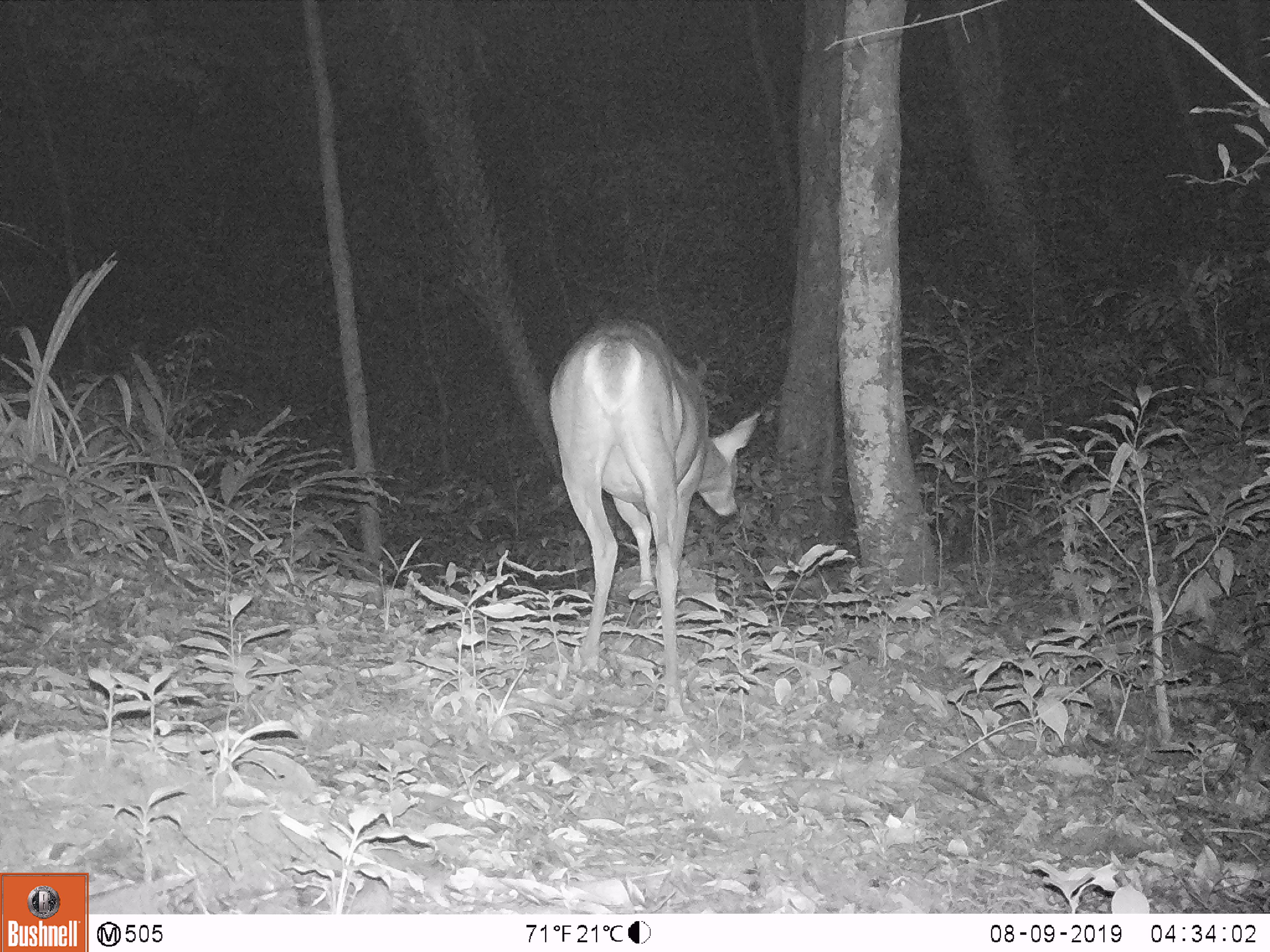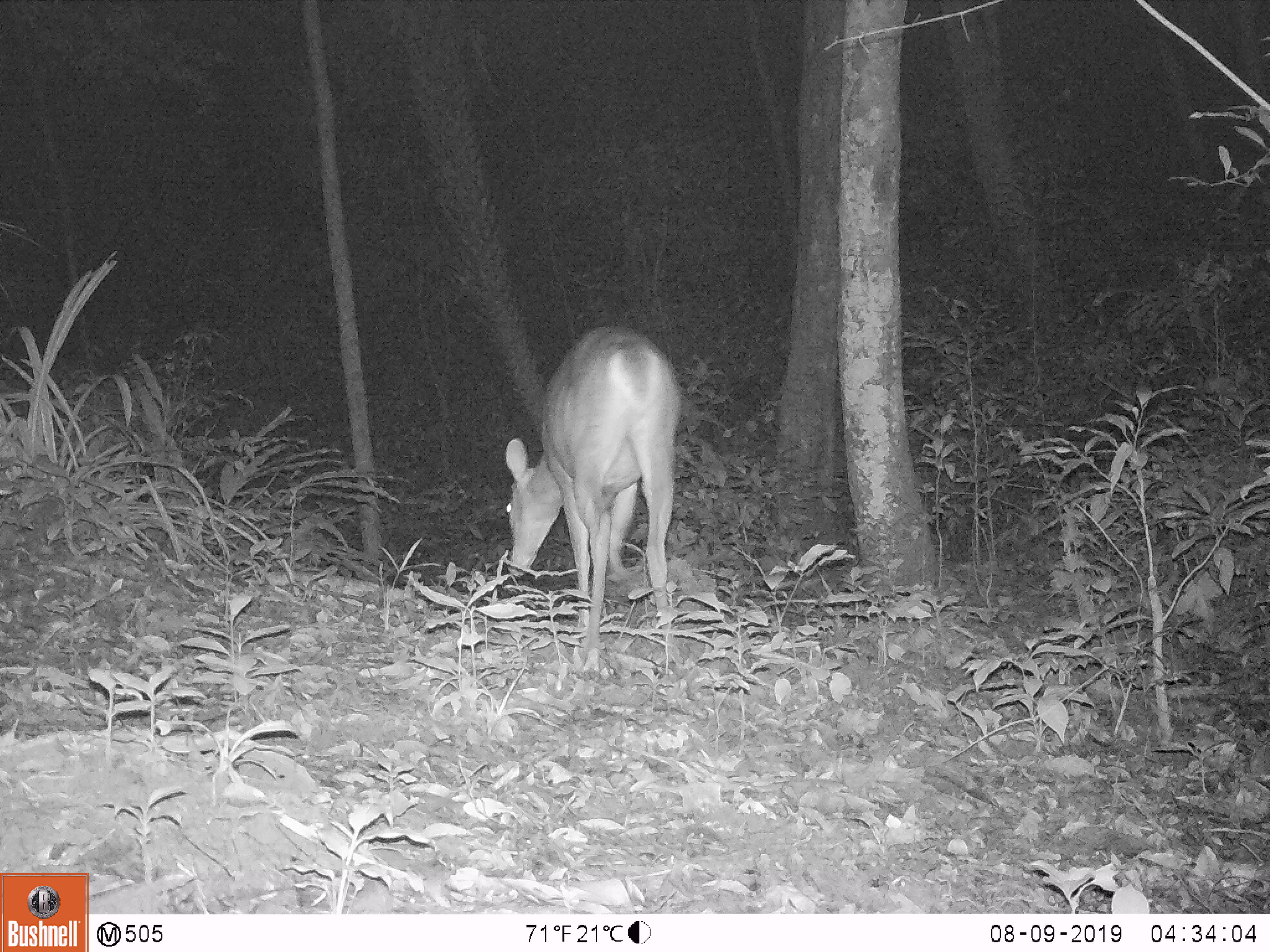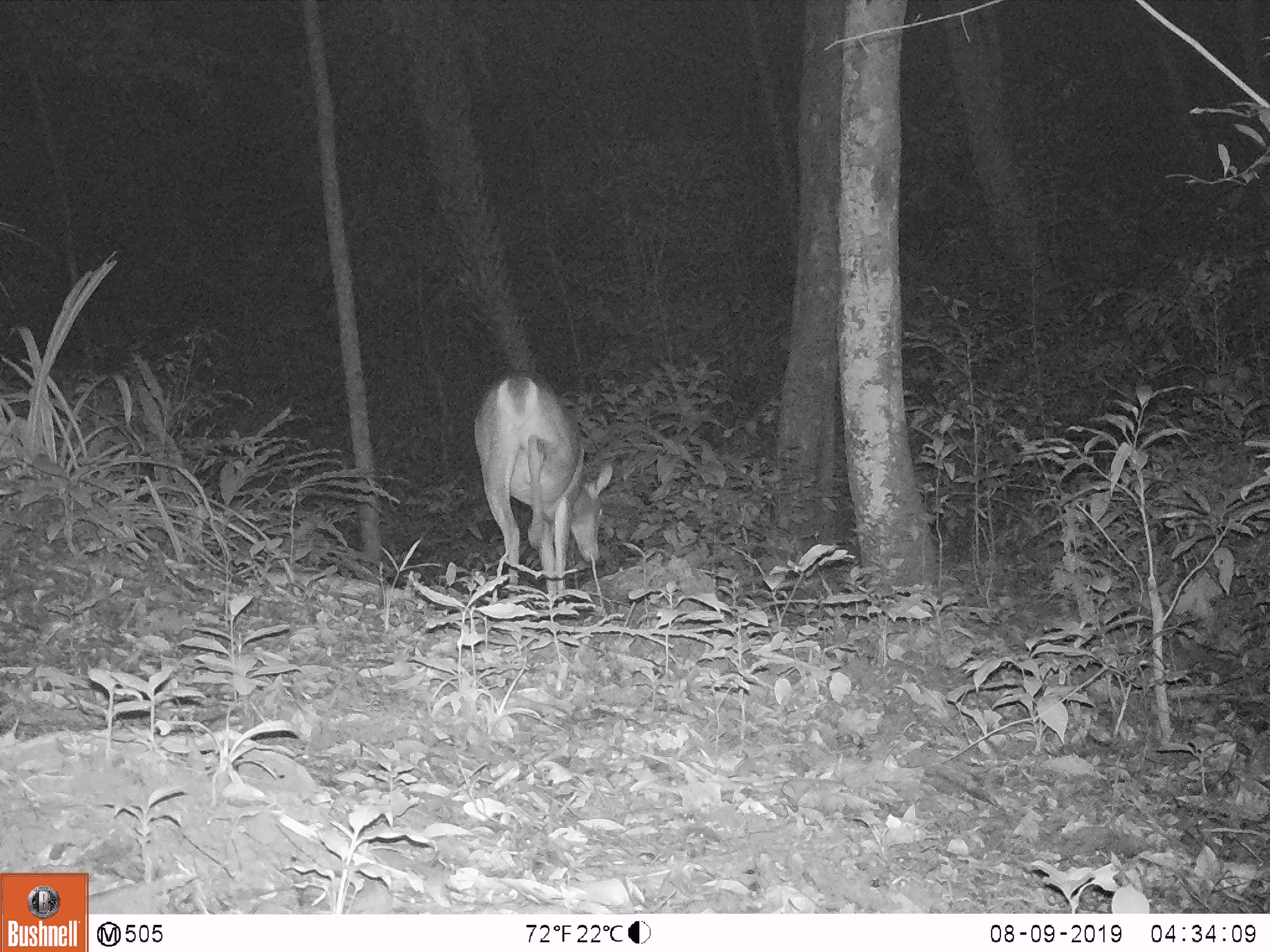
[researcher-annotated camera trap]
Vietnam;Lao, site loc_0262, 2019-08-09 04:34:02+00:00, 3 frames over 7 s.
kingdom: Animalia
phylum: Chordata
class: Mammalia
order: Artiodactyla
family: Cervidae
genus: Muntiacus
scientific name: Muntiacus vuquangensis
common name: large-antlered muntjac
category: large antlered muntjac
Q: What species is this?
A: Large antlered muntjac (large-antlered muntjac) (Muntiacus vuquangensis).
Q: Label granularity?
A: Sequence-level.